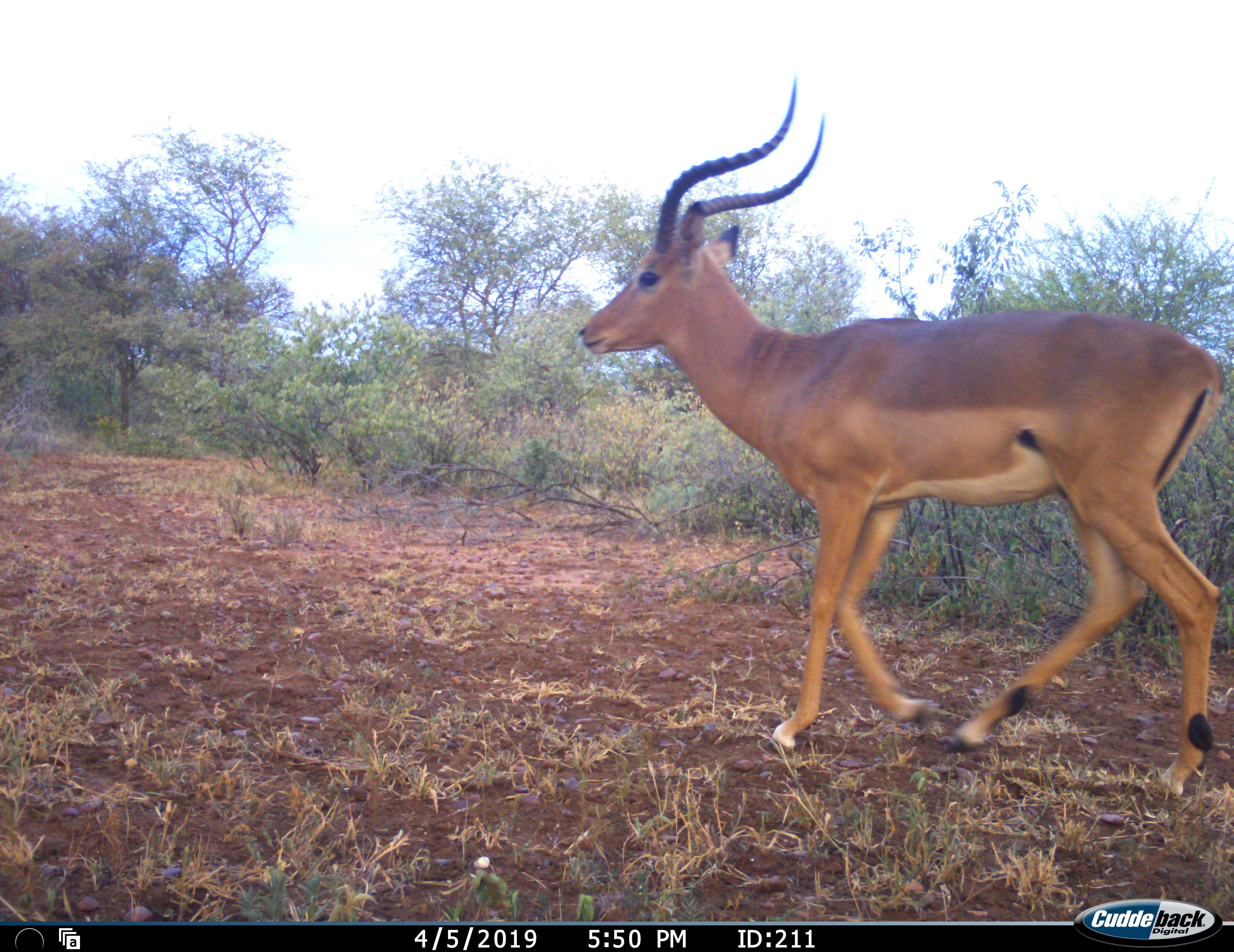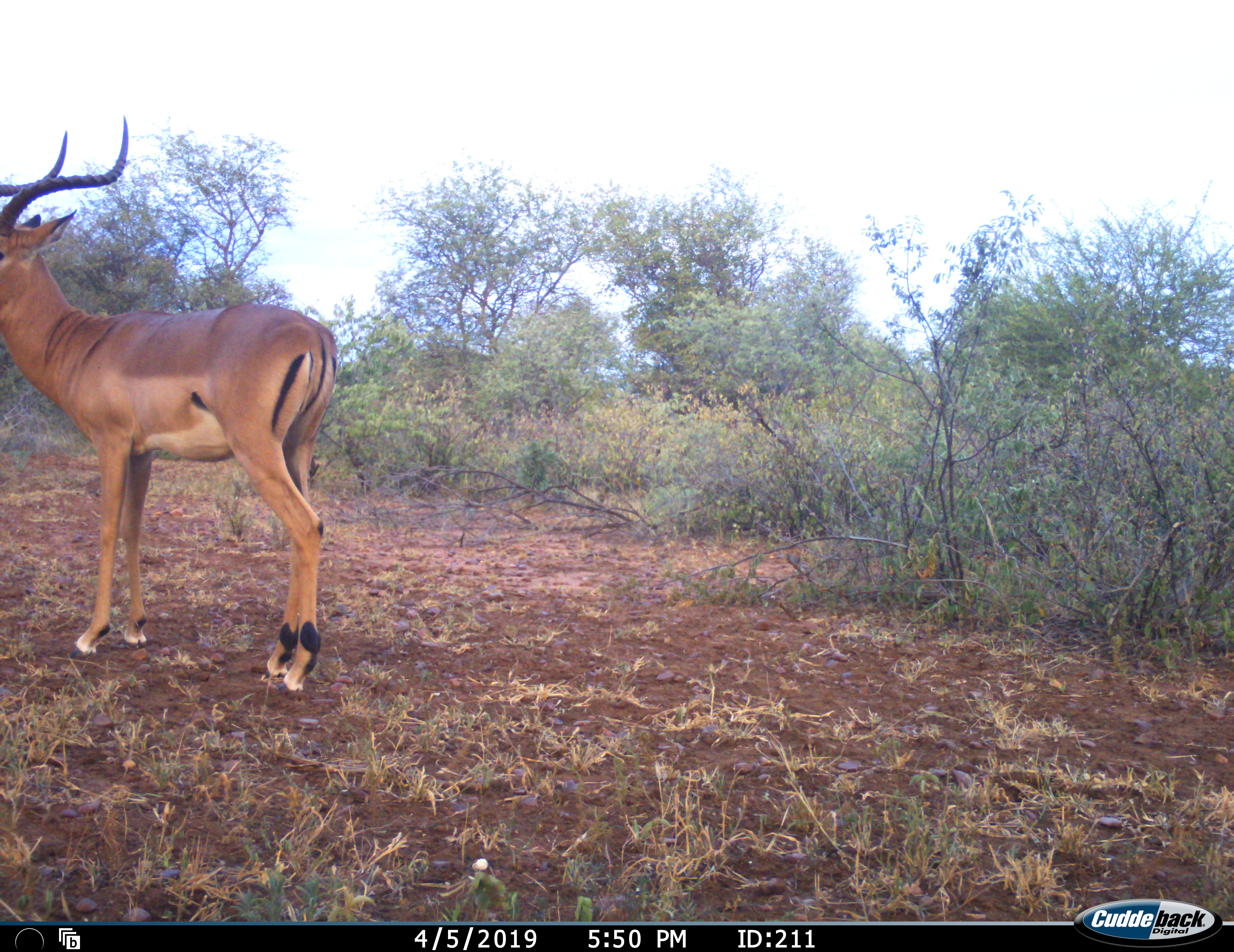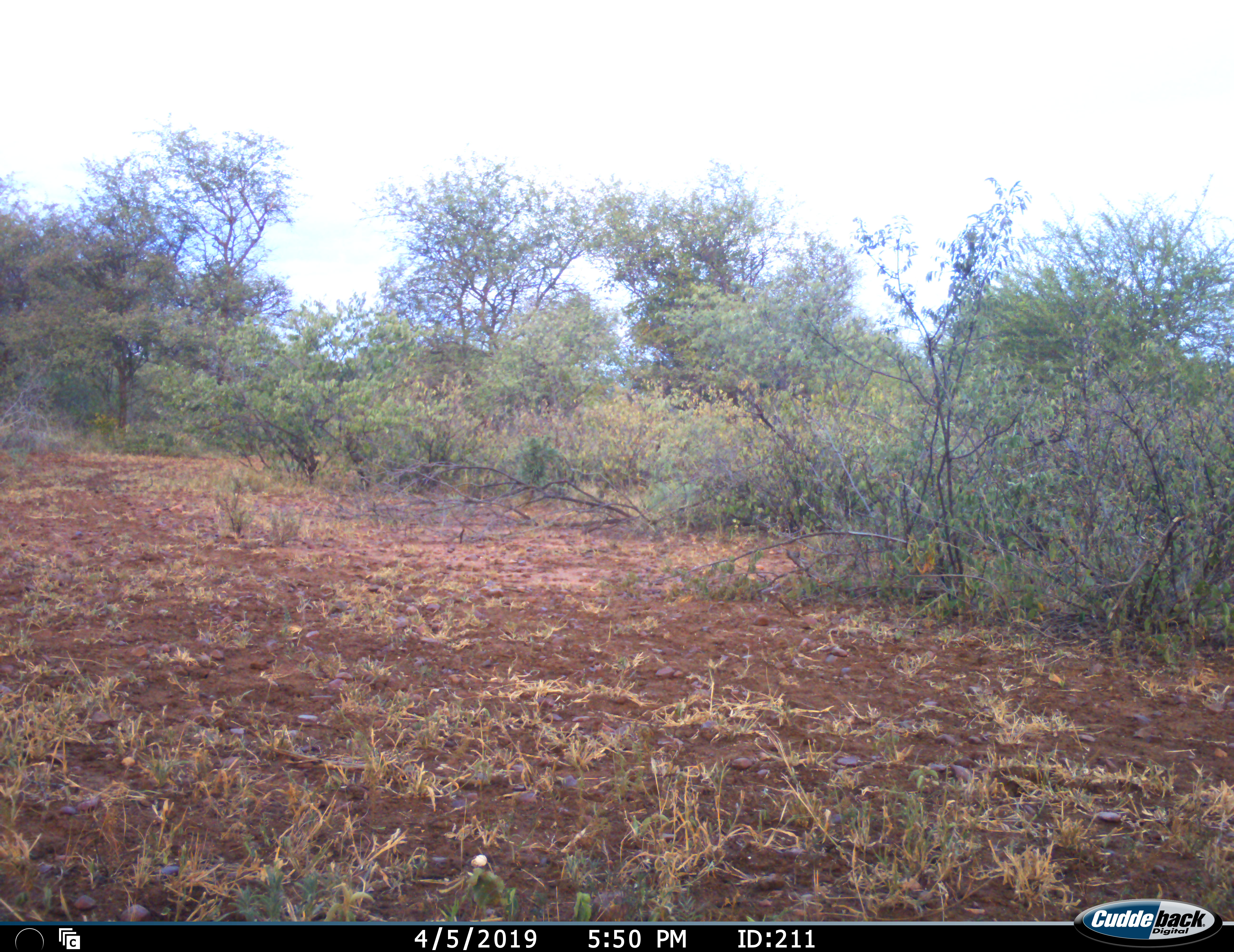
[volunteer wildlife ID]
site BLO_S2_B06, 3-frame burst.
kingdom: Animalia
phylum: Chordata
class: Mammalia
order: Artiodactyla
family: Bovidae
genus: Aepyceros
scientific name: Aepyceros melampus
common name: impala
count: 1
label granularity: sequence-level